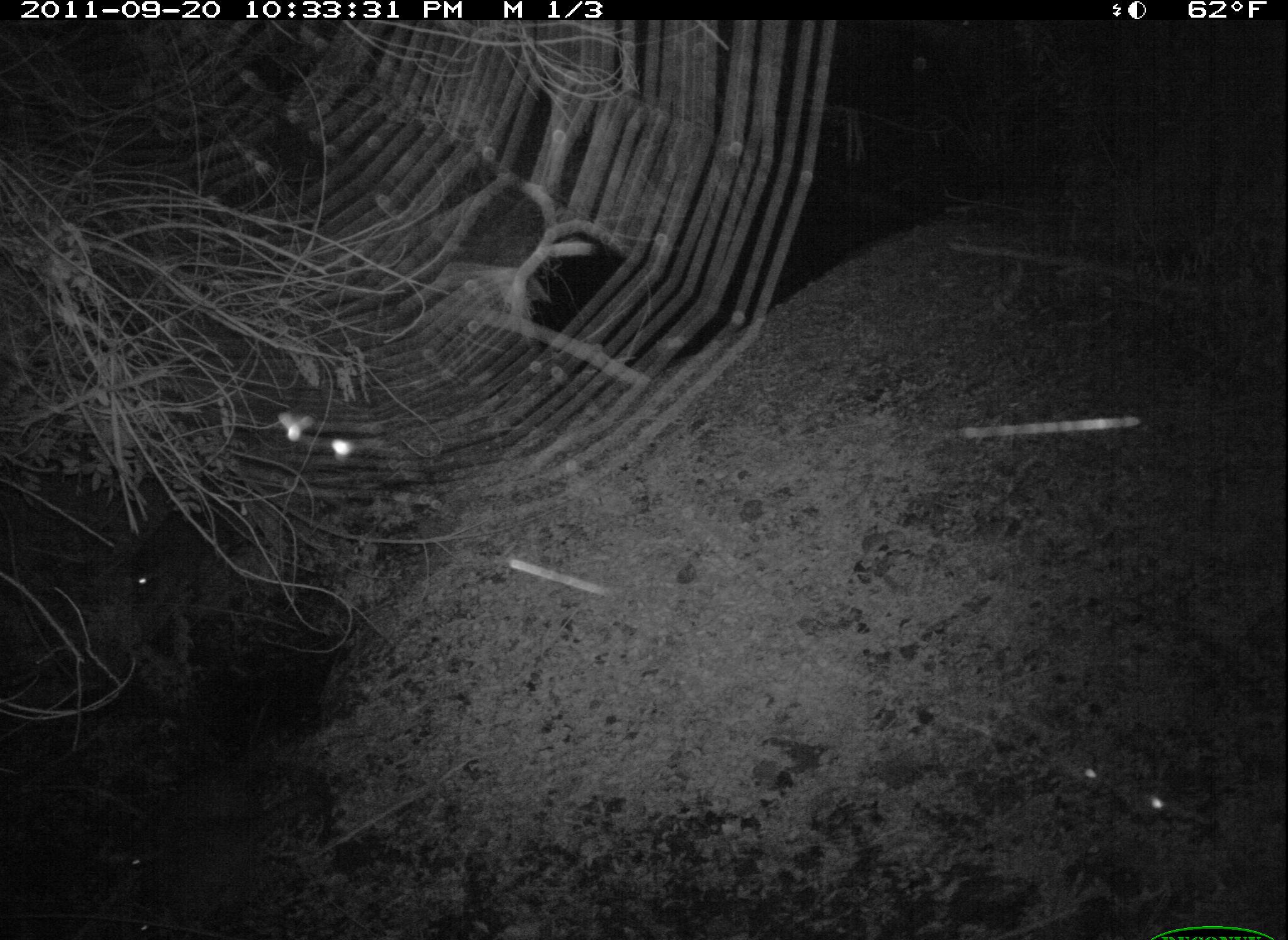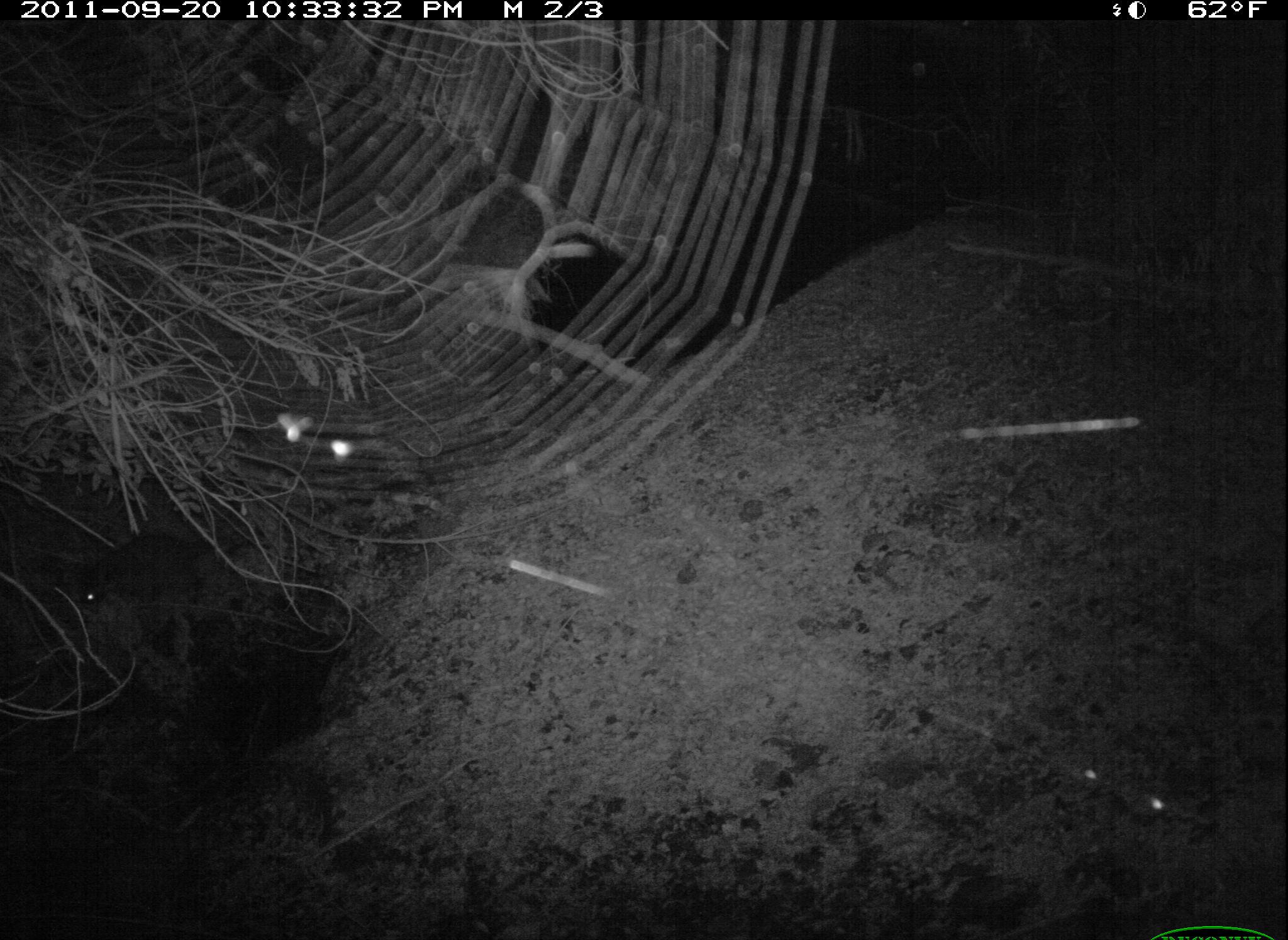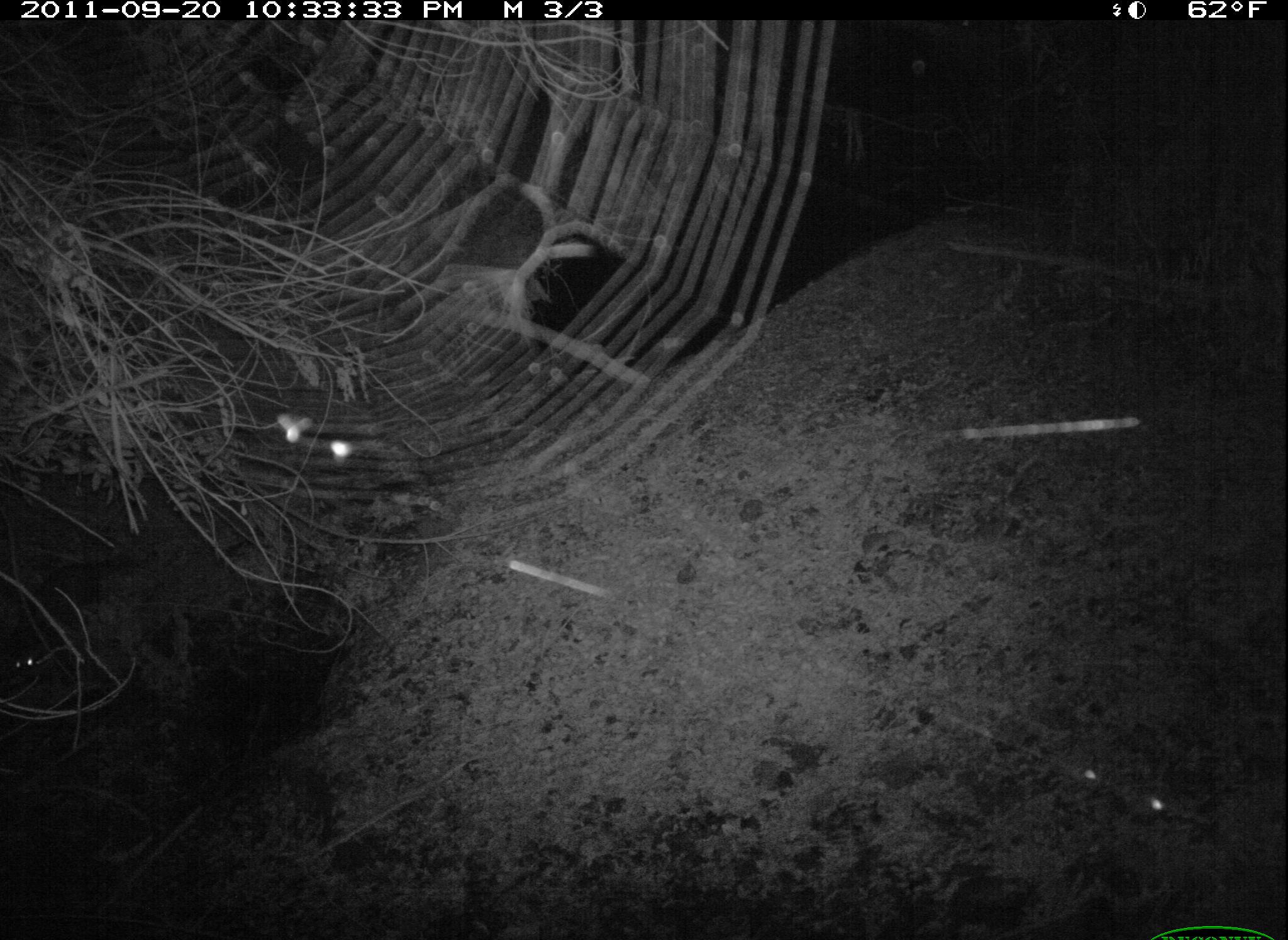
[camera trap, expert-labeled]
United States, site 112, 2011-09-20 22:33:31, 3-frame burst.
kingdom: Animalia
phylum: Chordata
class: Mammalia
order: Carnivora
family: Procyonidae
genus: Procyon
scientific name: Procyon lotor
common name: raccoon